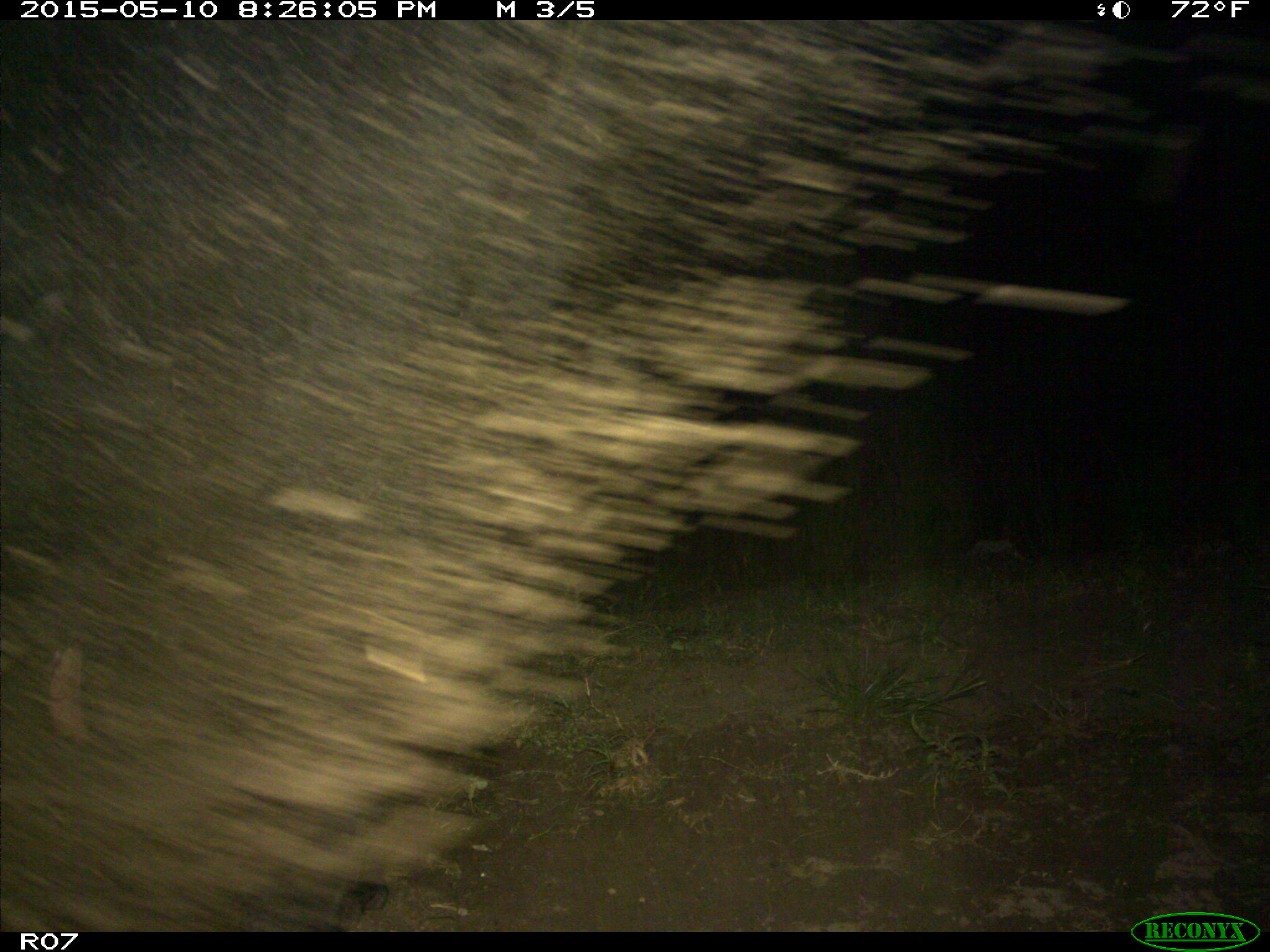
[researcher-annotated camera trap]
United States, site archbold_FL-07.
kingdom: Animalia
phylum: Chordata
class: Mammalia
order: Artiodactyla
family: Bovidae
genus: Bos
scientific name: Bos taurus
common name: domestic cow